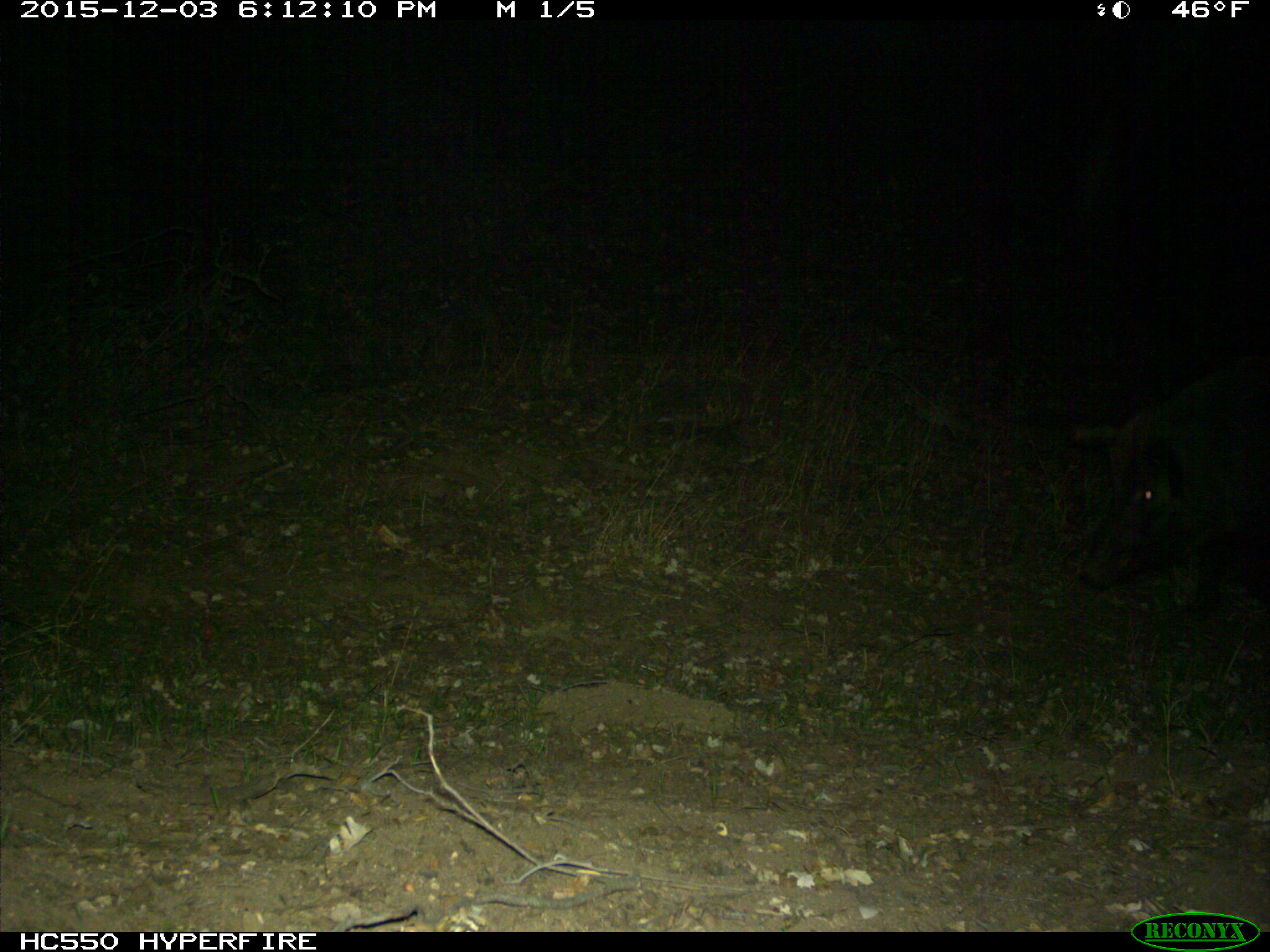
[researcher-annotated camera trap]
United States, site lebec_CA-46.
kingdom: Animalia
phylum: Chordata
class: Mammalia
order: Artiodactyla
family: Suidae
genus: Sus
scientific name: Sus scrofa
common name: wild boar